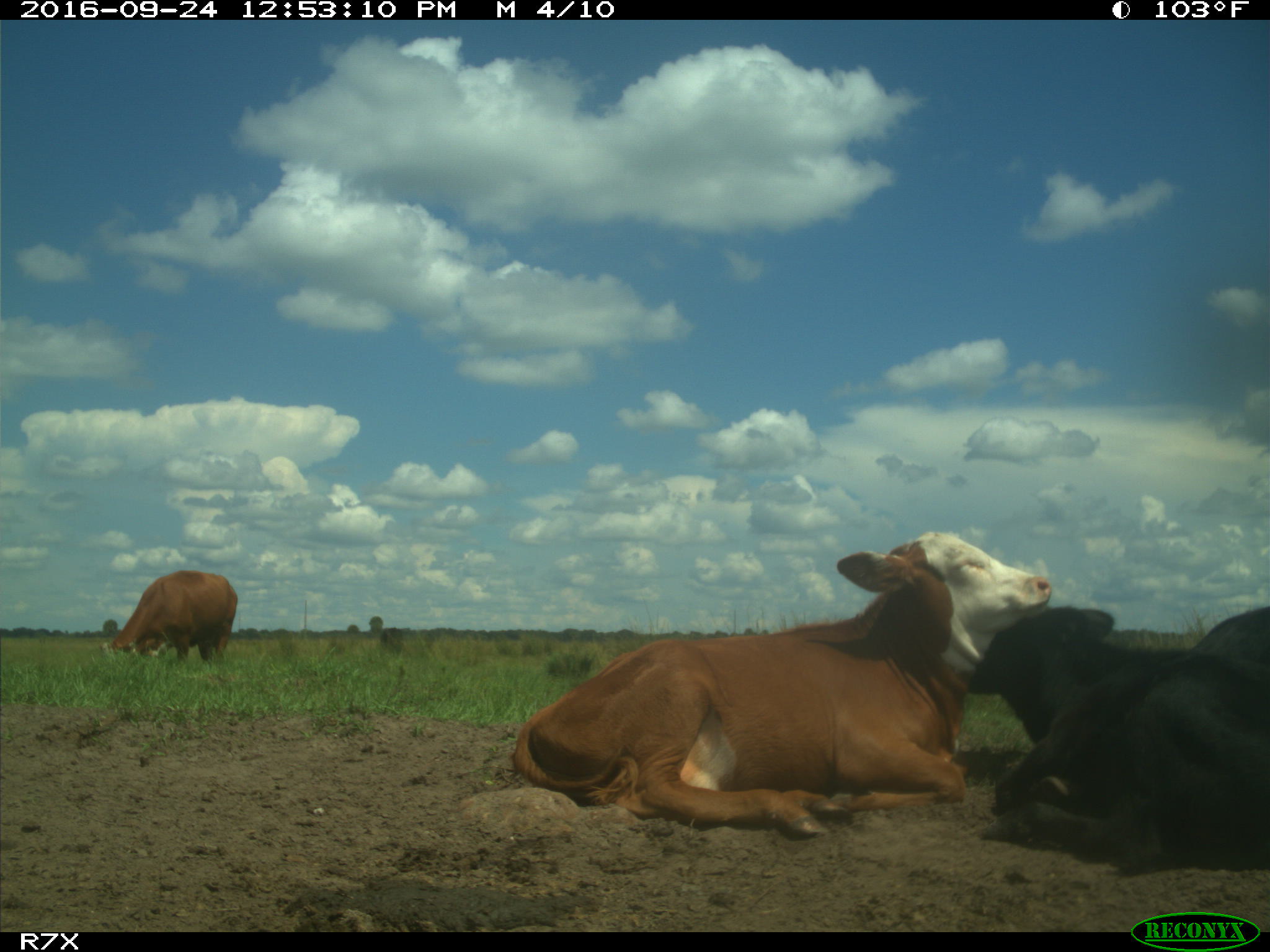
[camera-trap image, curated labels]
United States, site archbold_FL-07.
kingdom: Animalia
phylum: Chordata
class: Mammalia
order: Artiodactyla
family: Bovidae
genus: Bos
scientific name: Bos taurus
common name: domestic cow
Bos taurus (domestic cow).